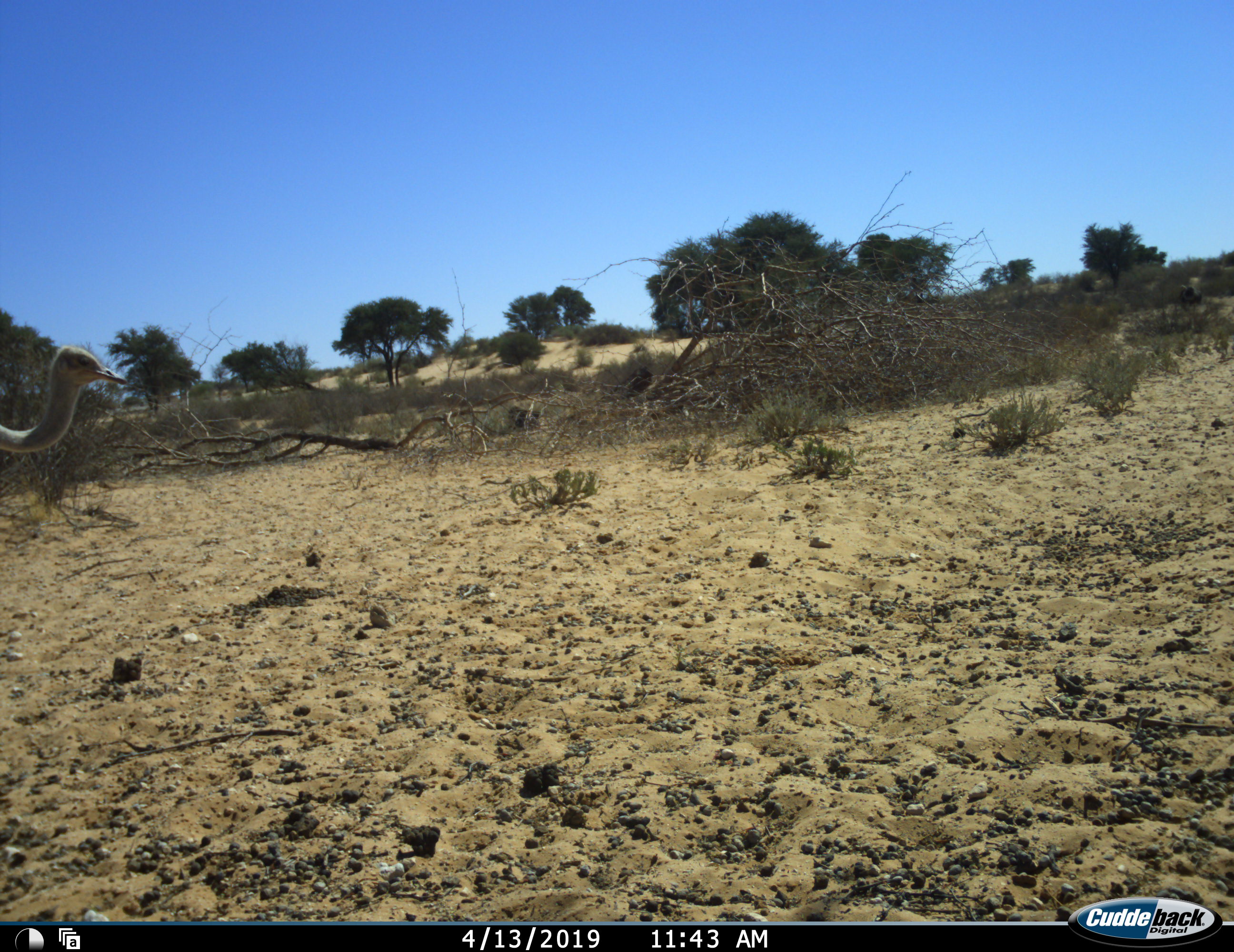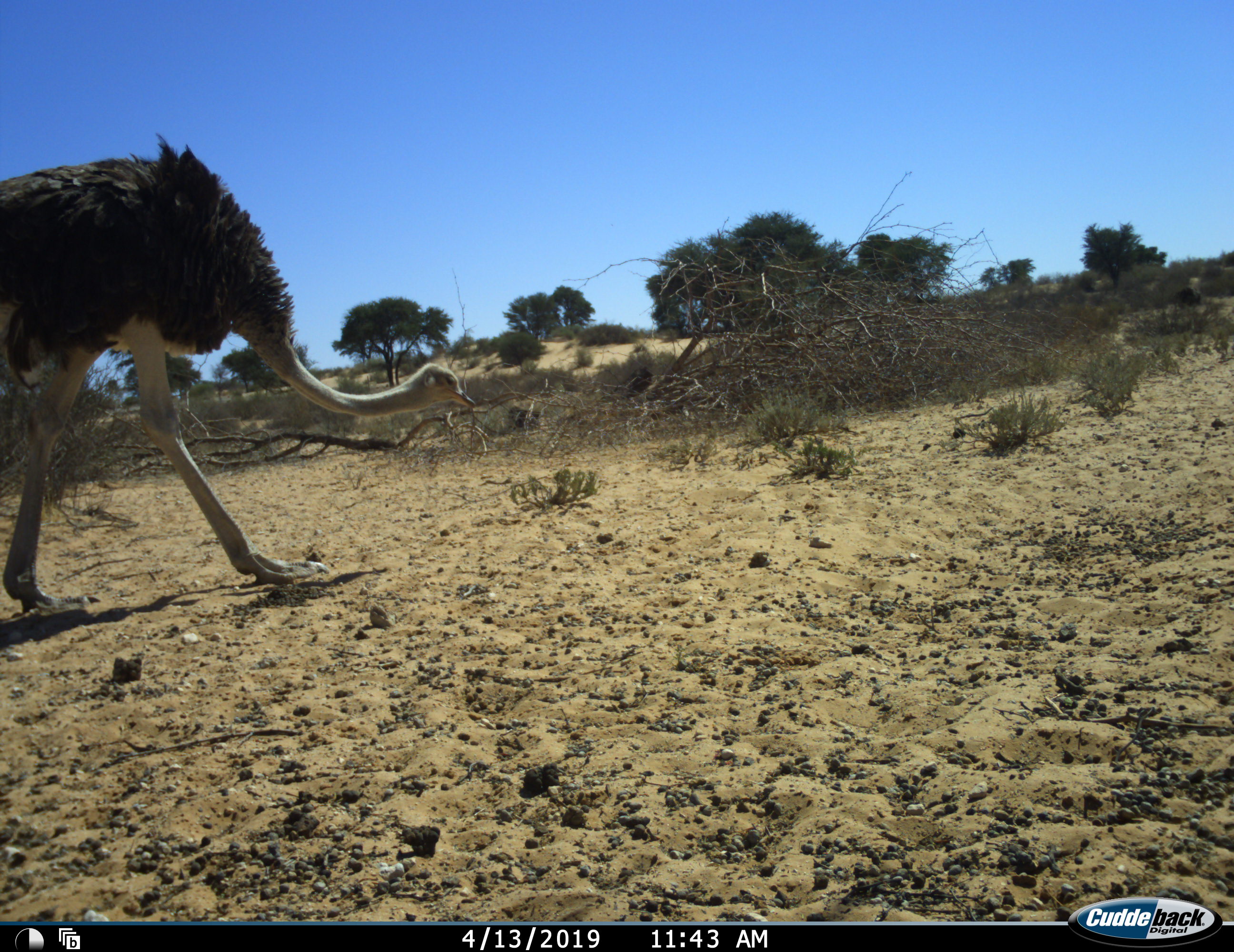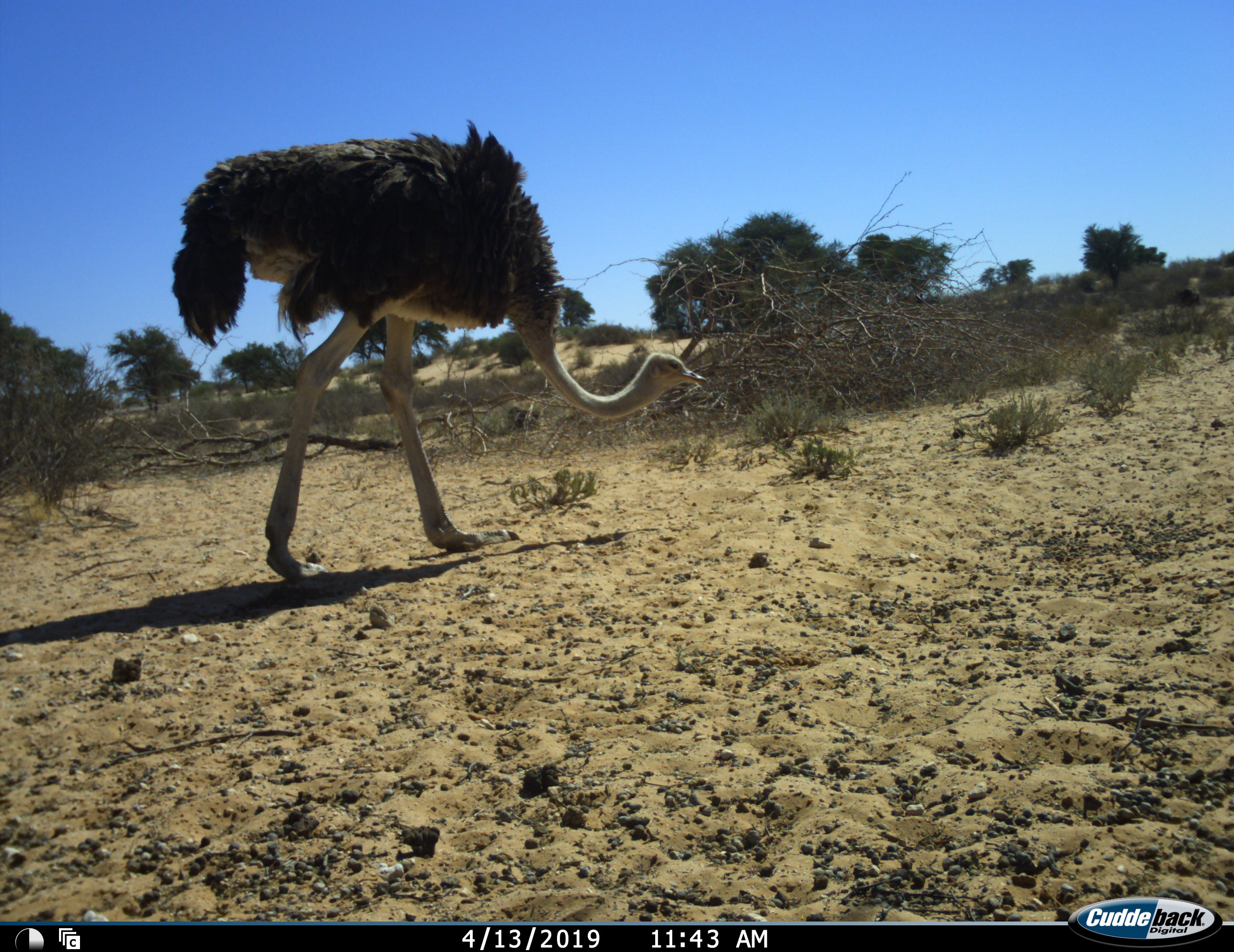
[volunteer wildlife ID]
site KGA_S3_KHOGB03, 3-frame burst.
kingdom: Animalia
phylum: Chordata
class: Aves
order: Struthioniformes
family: Struthionidae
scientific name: Struthionidae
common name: ostrich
Ostrich (Struthionidae), count 1. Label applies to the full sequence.